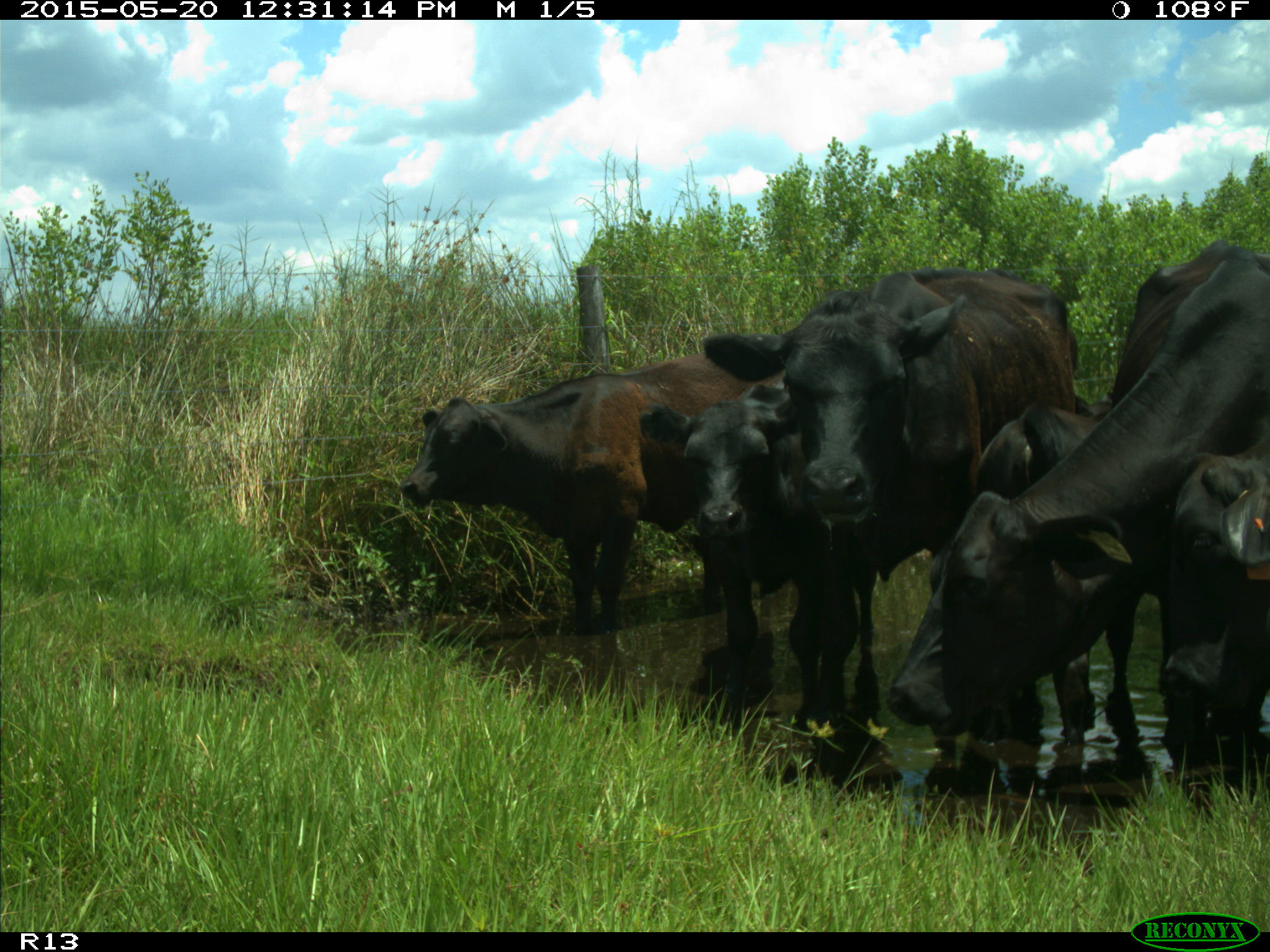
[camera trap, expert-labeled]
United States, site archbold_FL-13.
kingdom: Animalia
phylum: Chordata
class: Mammalia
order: Artiodactyla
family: Bovidae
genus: Bos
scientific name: Bos taurus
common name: domestic cow